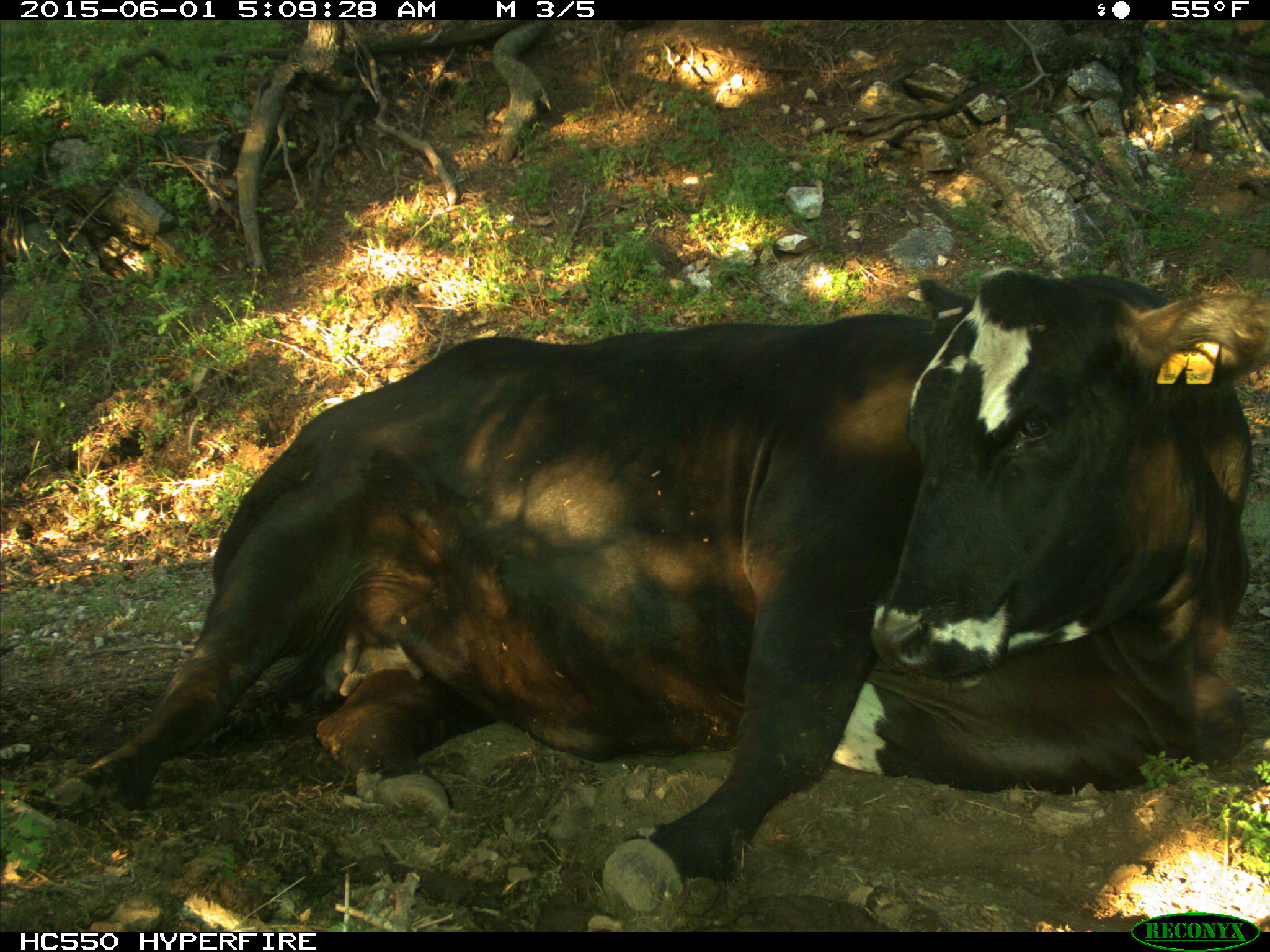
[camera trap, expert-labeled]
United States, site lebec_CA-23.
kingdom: Animalia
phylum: Chordata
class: Mammalia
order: Artiodactyla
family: Bovidae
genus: Bos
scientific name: Bos taurus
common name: domestic cow